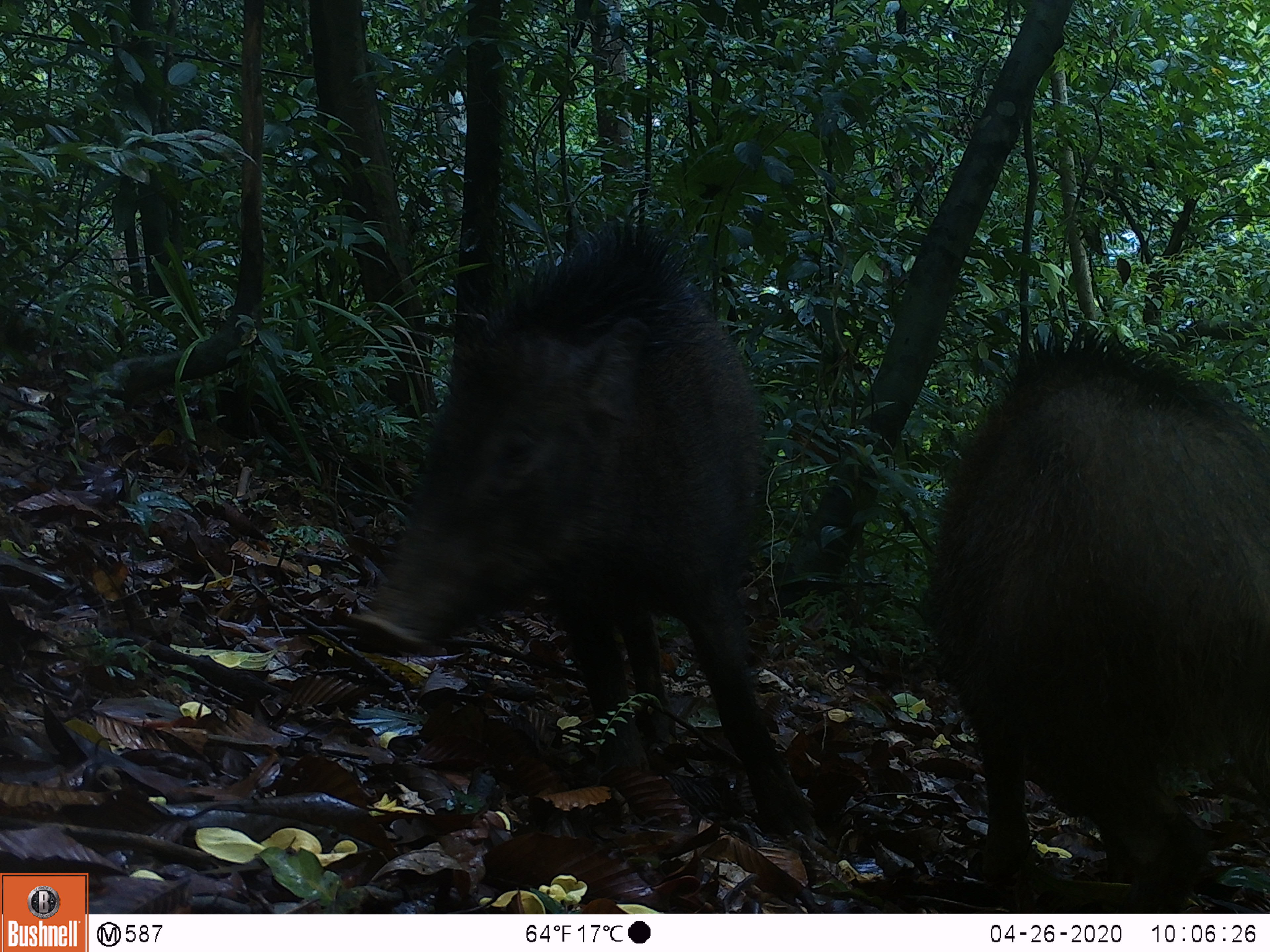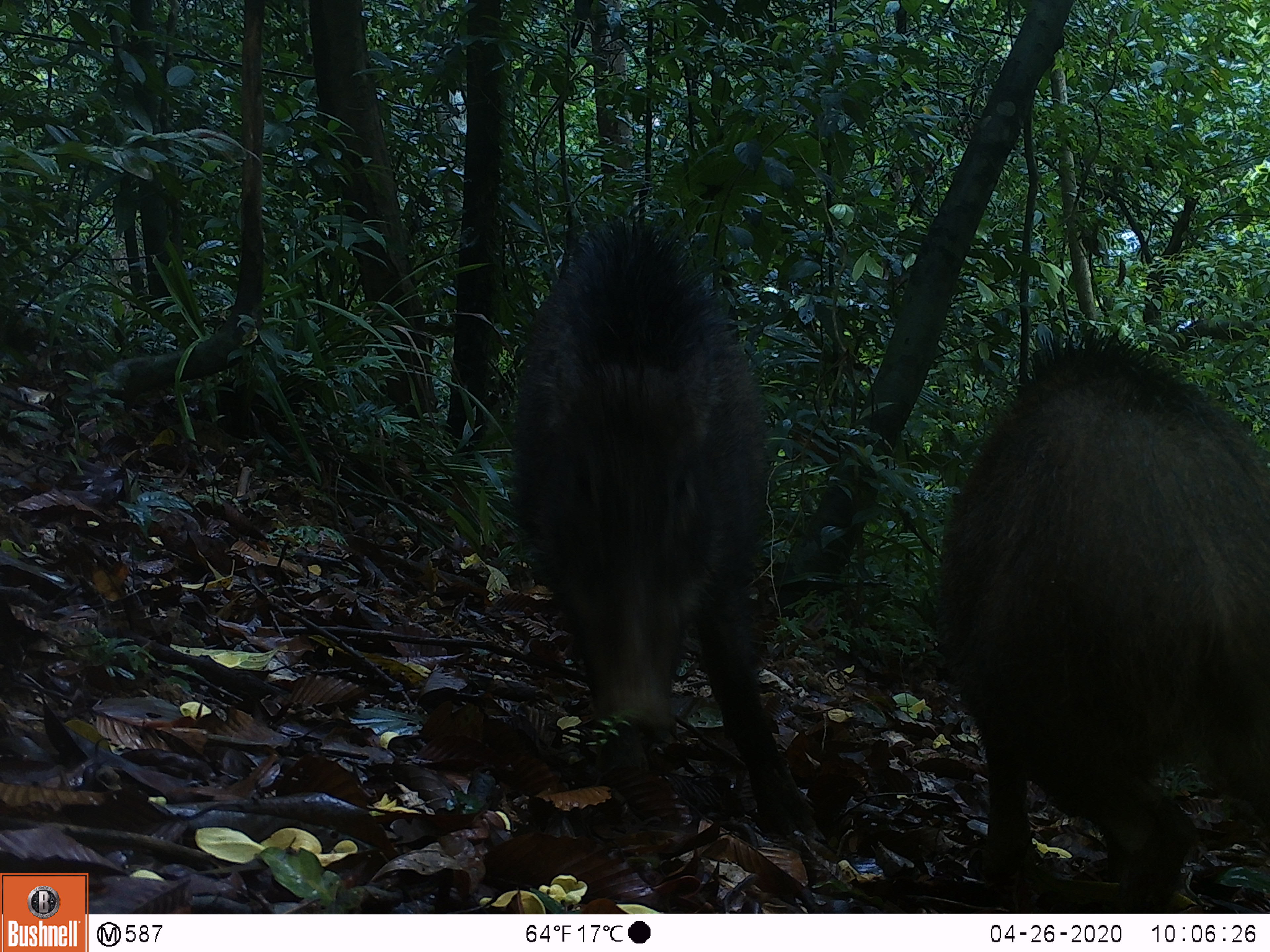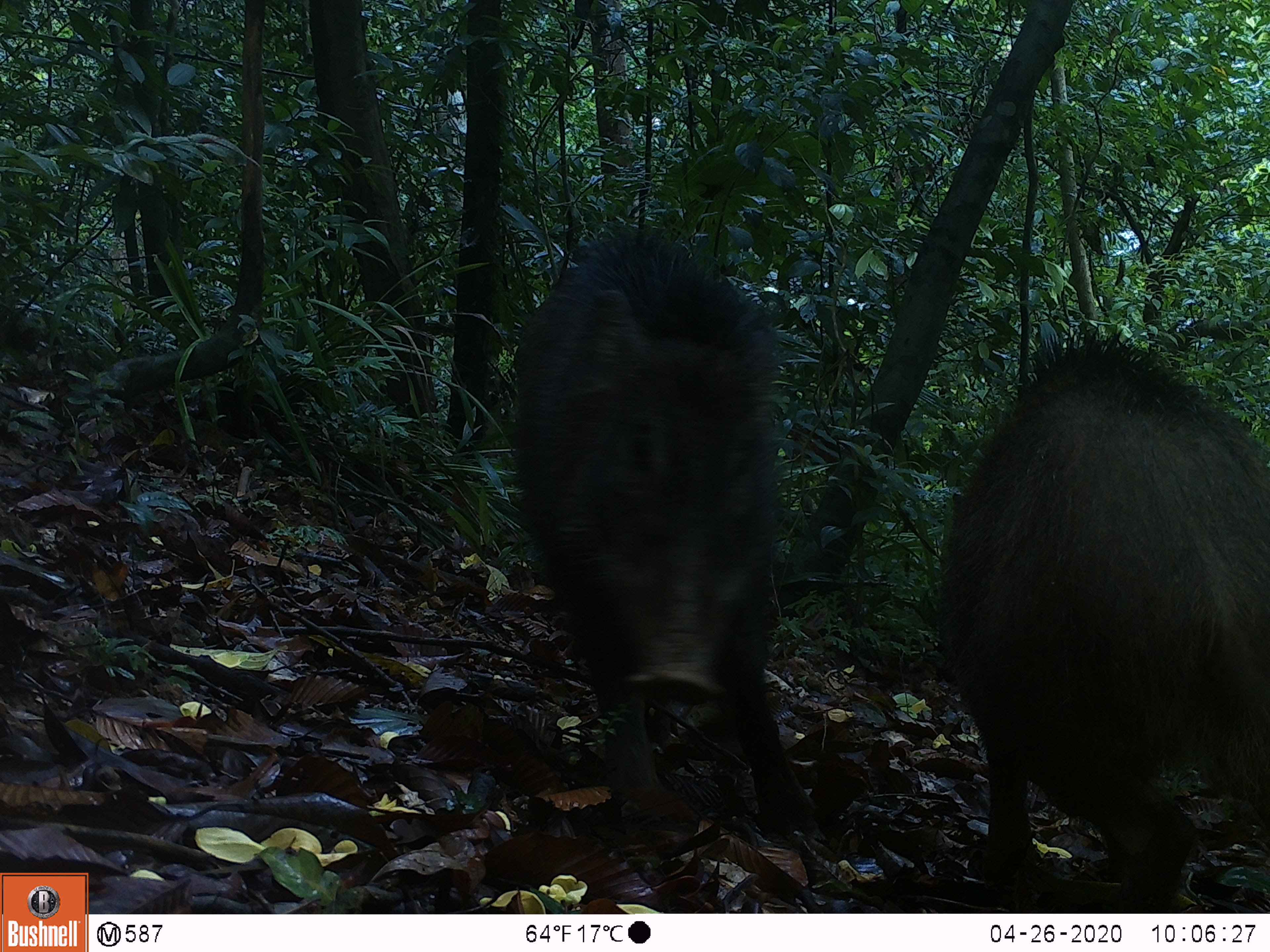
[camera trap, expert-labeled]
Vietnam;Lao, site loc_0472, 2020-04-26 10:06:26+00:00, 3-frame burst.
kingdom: Animalia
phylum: Chordata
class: Mammalia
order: Artiodactyla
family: Suidae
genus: Sus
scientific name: Sus scrofa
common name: eurasian wild pig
Eurasian wild pig (Sus scrofa). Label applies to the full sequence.